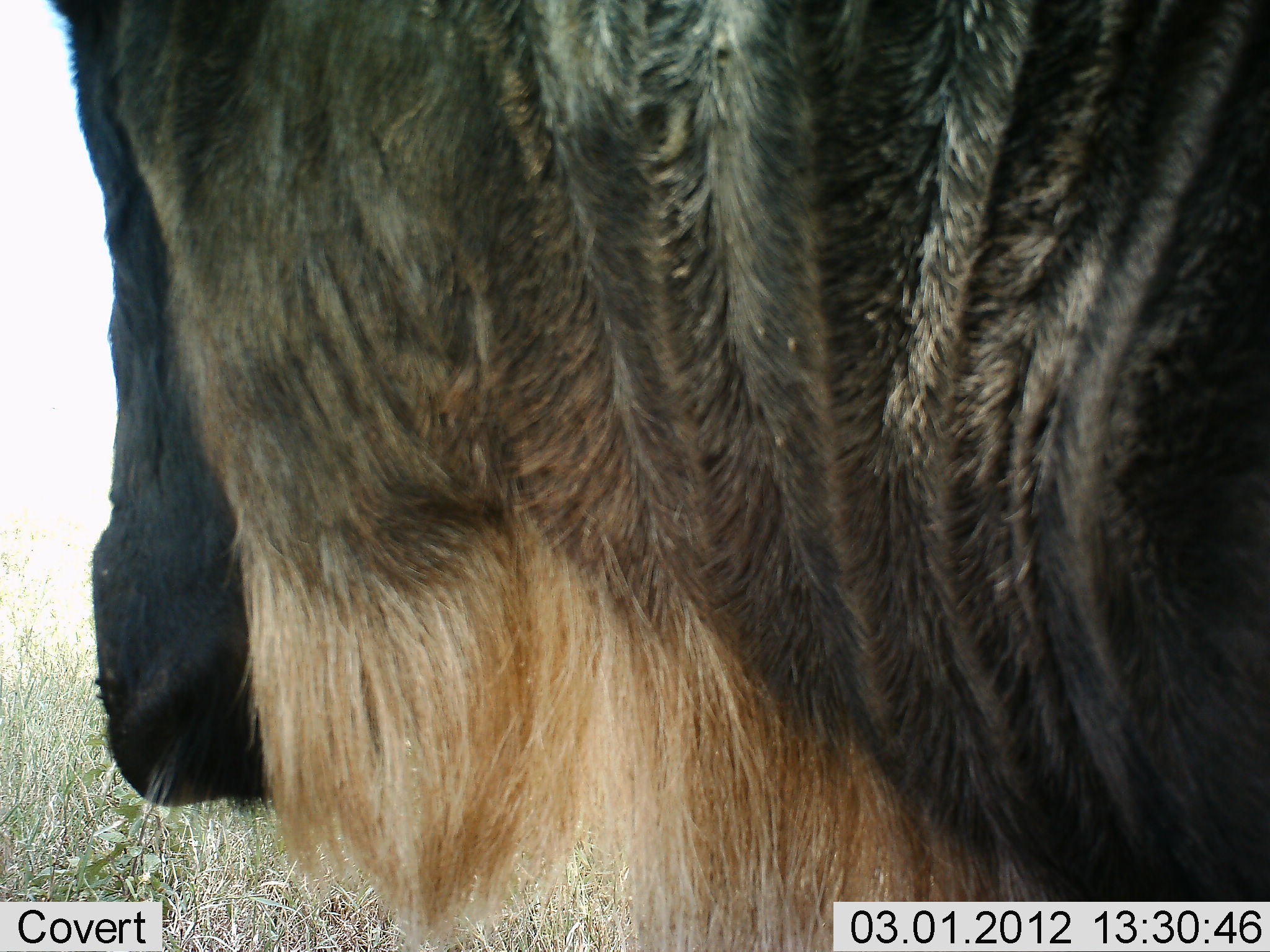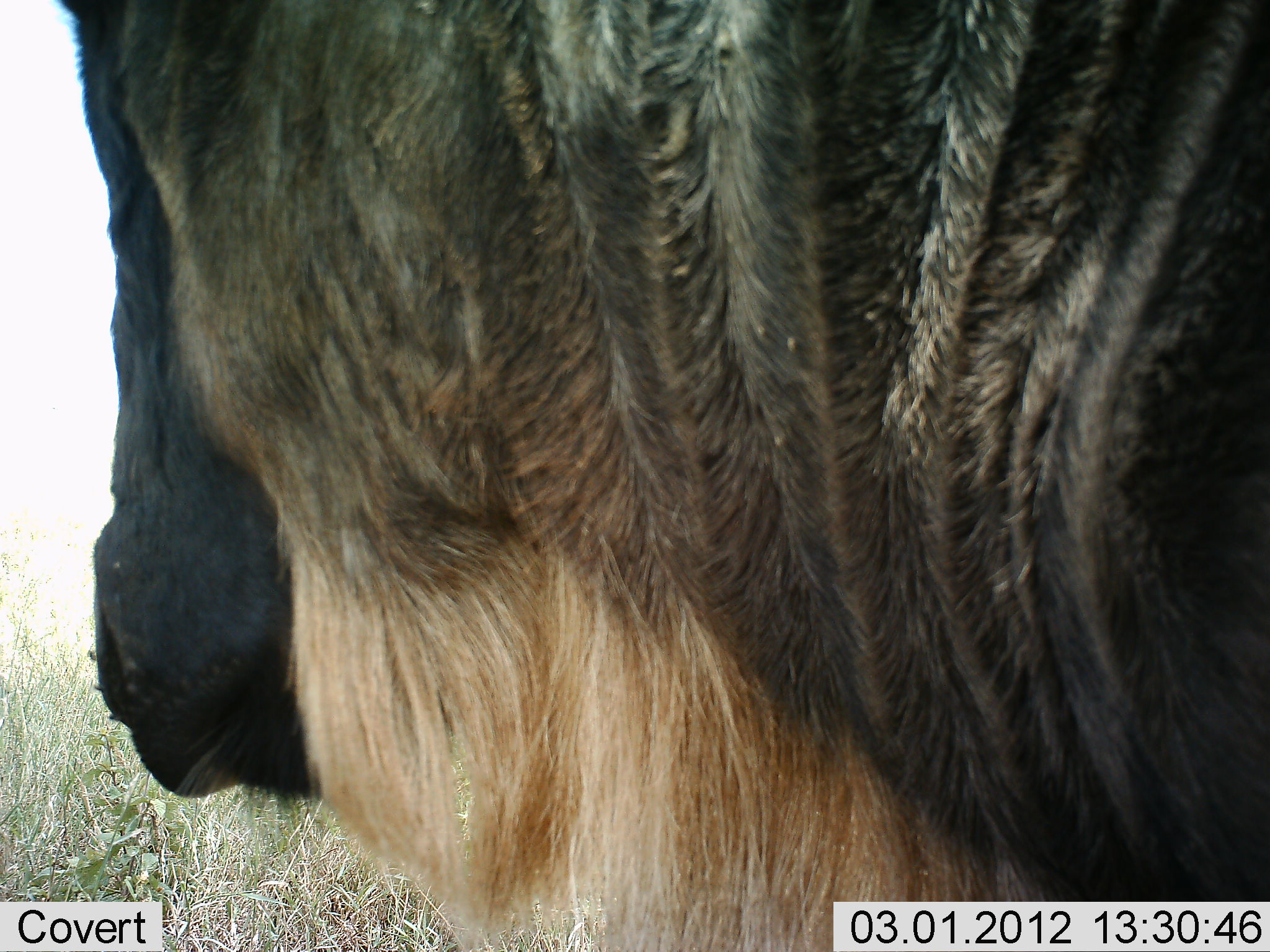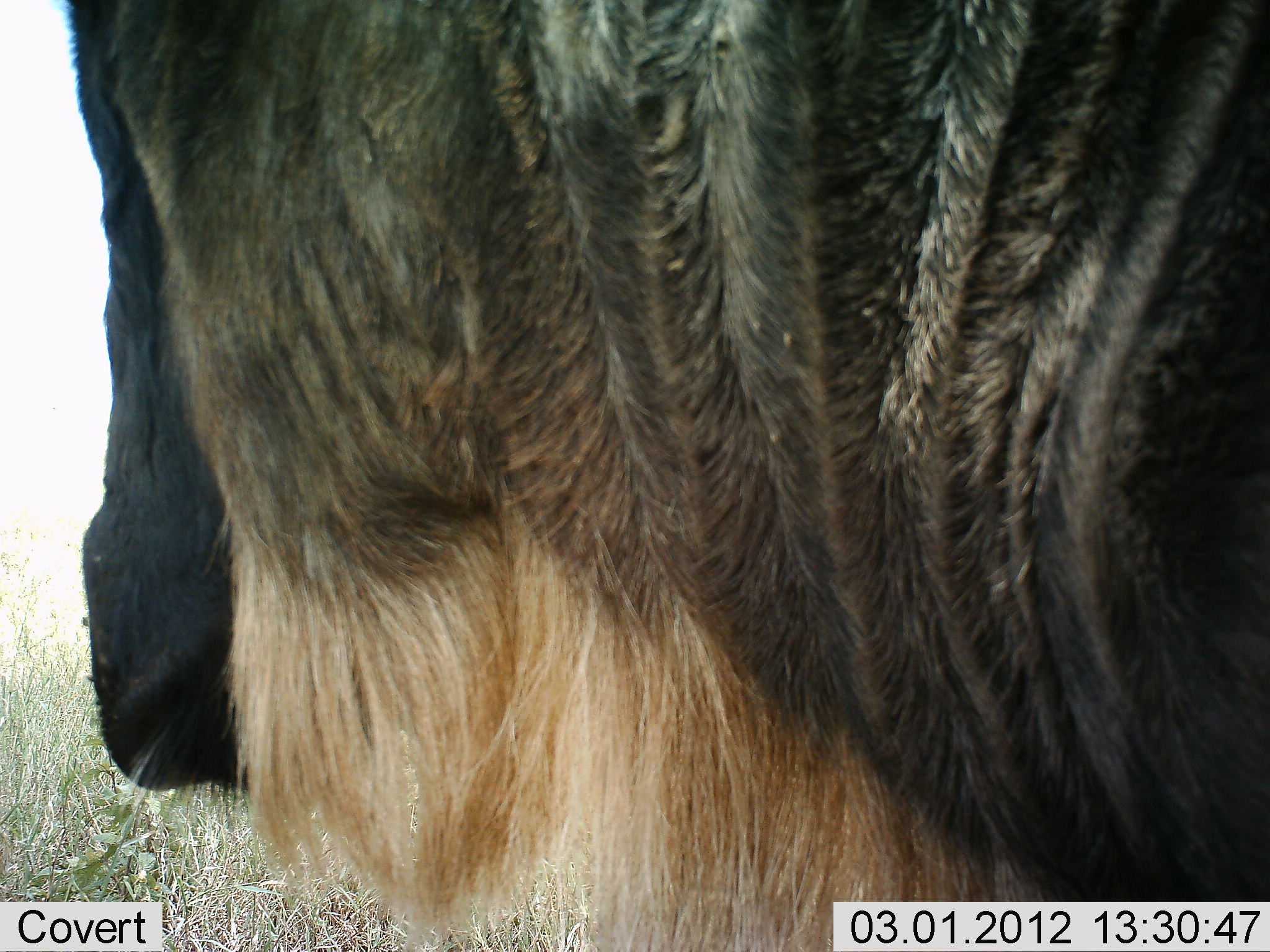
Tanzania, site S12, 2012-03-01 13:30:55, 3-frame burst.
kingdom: Animalia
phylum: Chordata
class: Mammalia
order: Artiodactyla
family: Bovidae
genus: Connochaetes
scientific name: Connochaetes taurinus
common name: blue wildebeest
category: wildebeest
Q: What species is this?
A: Wildebeest (blue wildebeest) (Connochaetes taurinus).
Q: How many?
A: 1.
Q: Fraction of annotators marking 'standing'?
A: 62%.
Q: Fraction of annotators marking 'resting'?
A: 6%.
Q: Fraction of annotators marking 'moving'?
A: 0%.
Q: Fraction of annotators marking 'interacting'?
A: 0%.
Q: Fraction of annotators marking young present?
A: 0%.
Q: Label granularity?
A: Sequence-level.